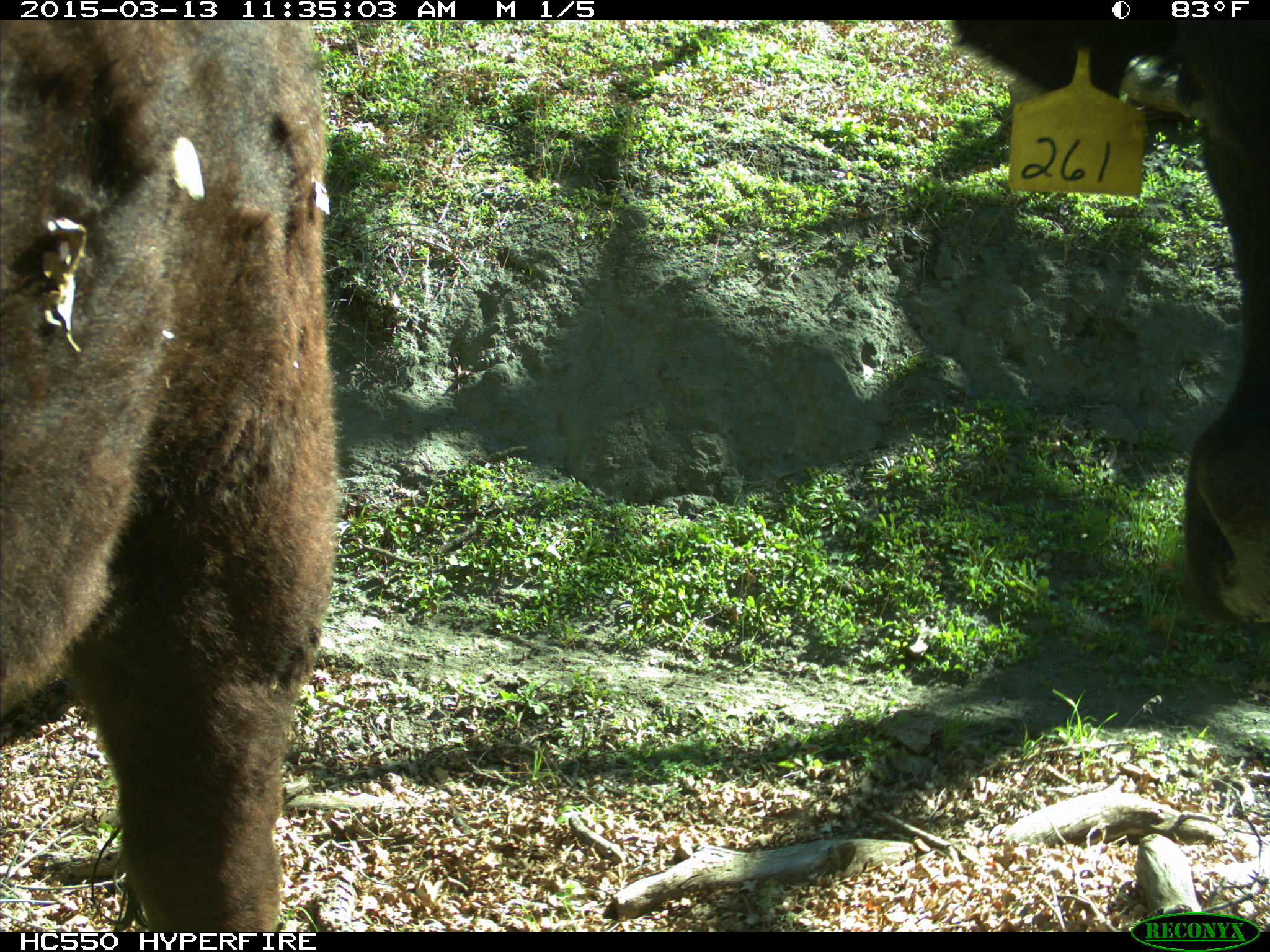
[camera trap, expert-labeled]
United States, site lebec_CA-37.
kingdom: Animalia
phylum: Chordata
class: Mammalia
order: Artiodactyla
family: Bovidae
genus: Bos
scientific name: Bos taurus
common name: domestic cow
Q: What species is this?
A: Bos taurus (domestic cow).